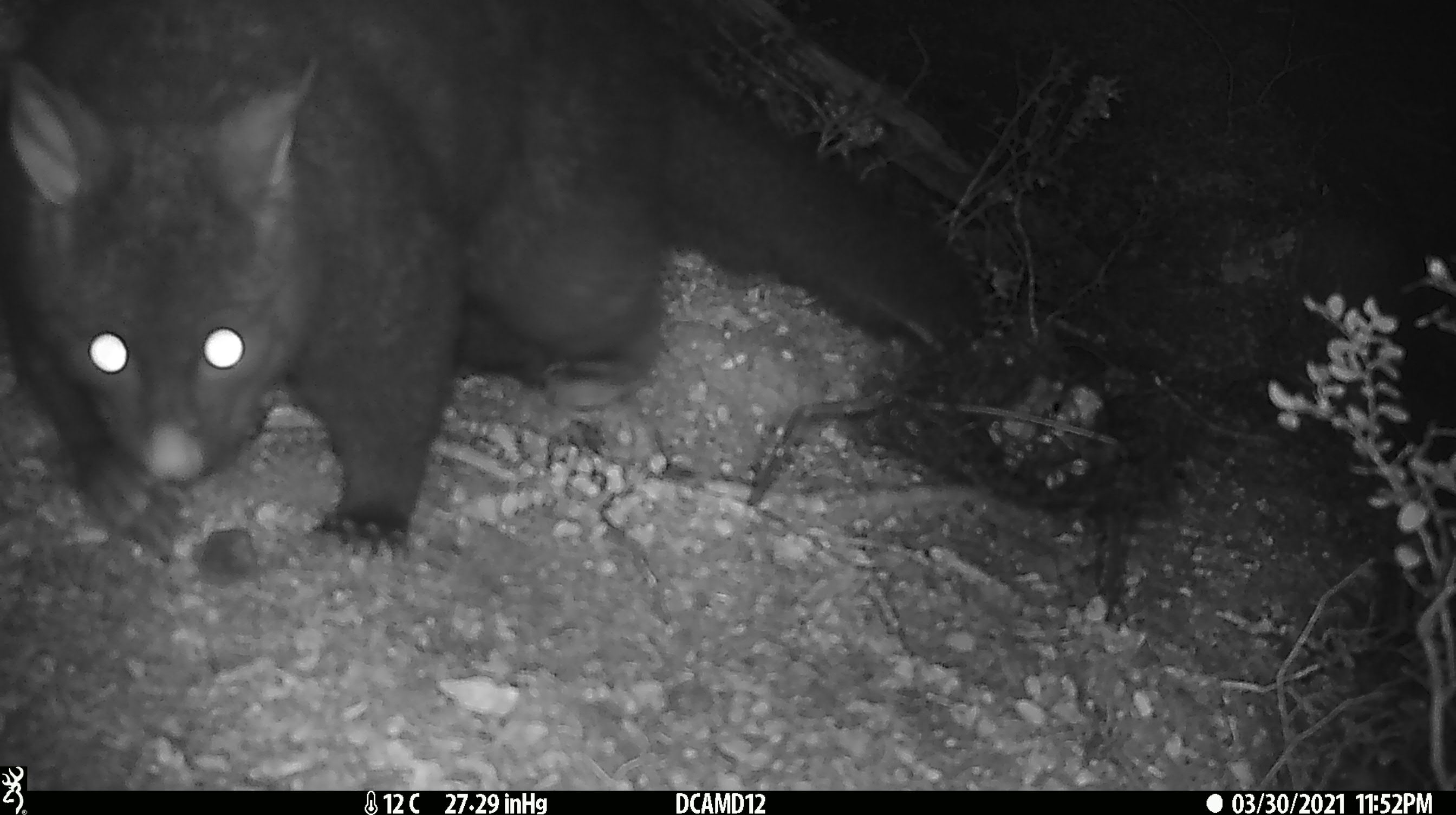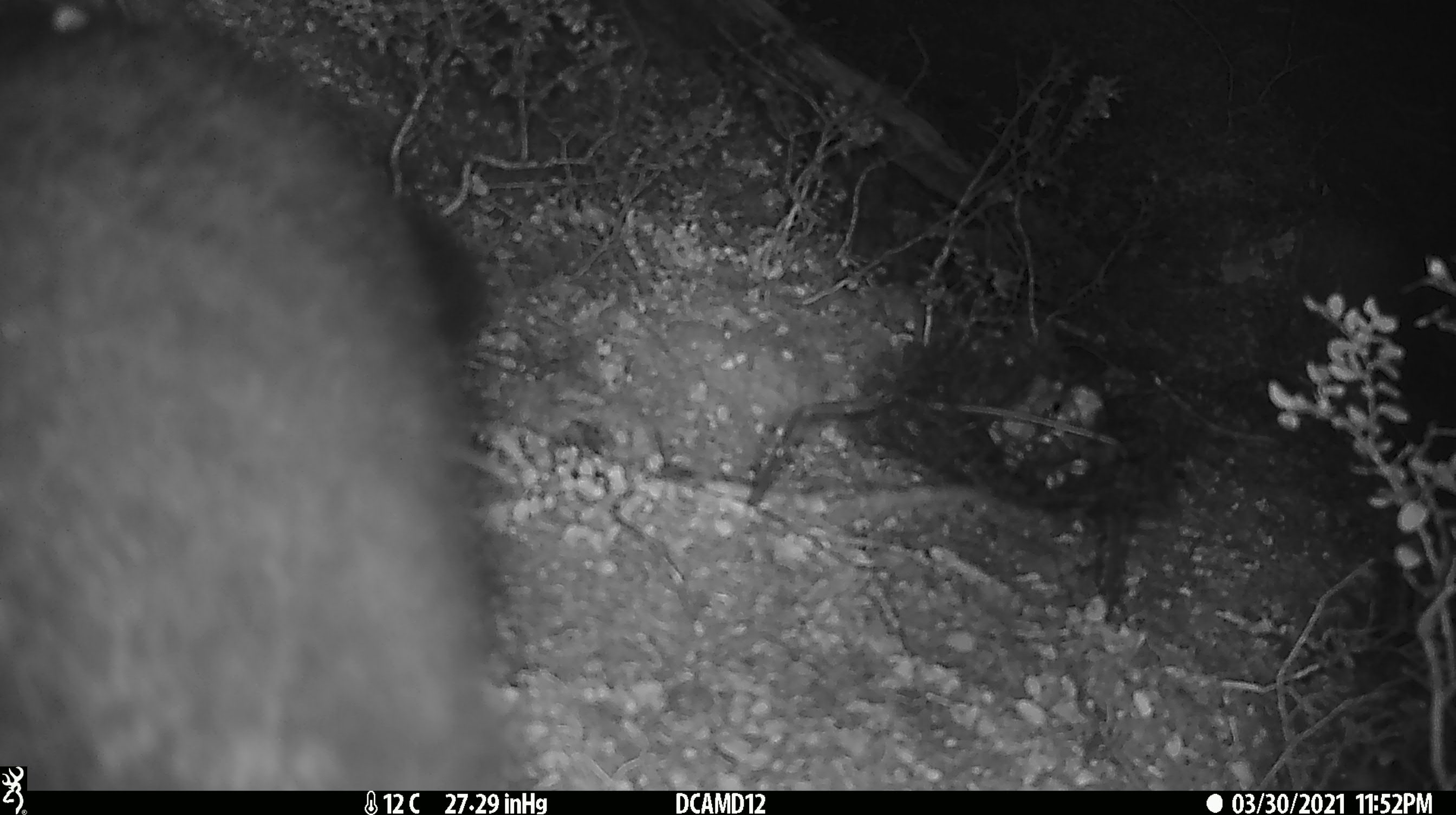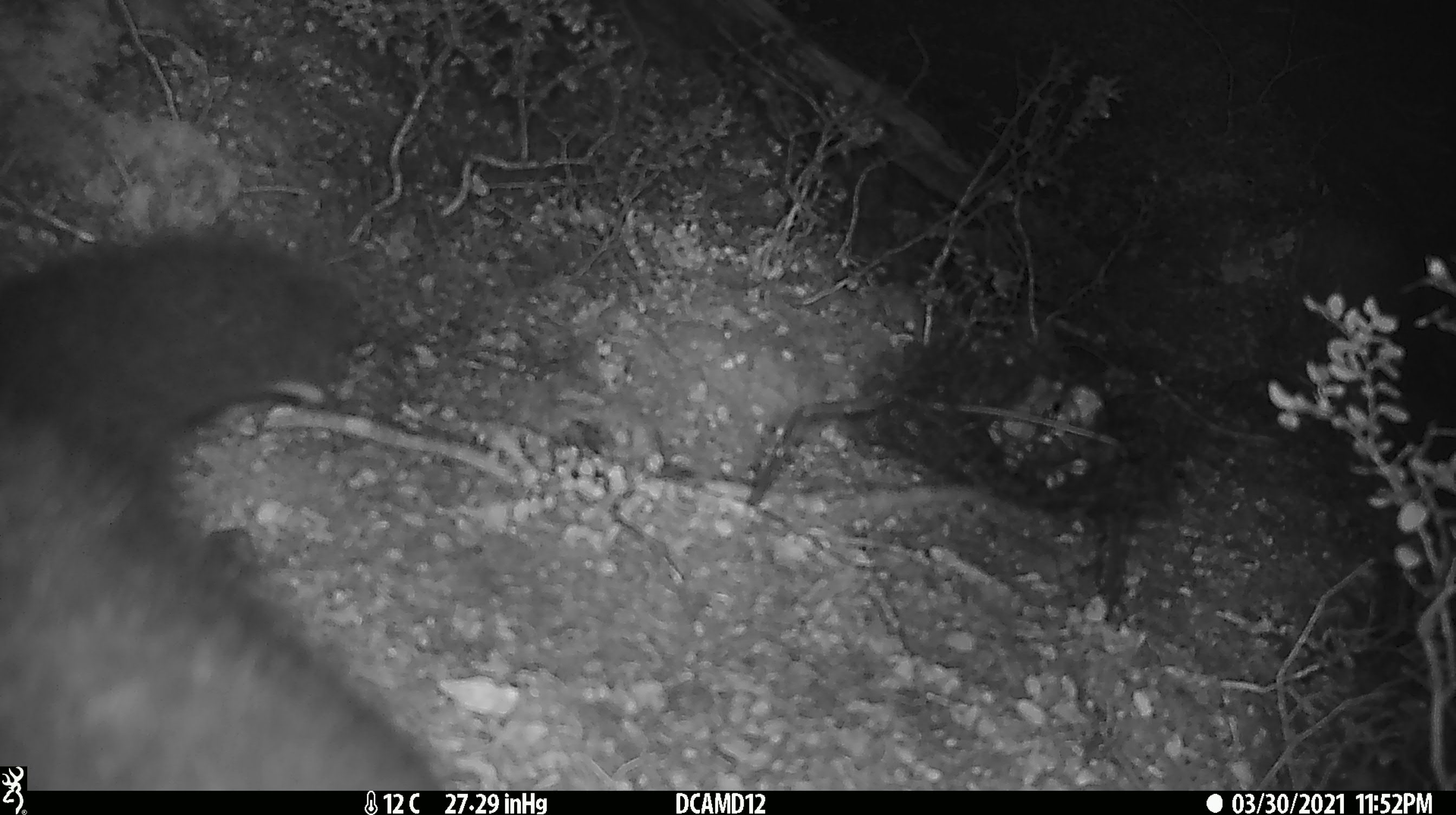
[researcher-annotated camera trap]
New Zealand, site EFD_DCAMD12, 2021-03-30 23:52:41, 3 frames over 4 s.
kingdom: Animalia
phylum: Chordata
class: Mammalia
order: Diprotodontia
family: Phalangeridae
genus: Trichosurus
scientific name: Trichosurus vulpecula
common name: common brushtail possum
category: possum